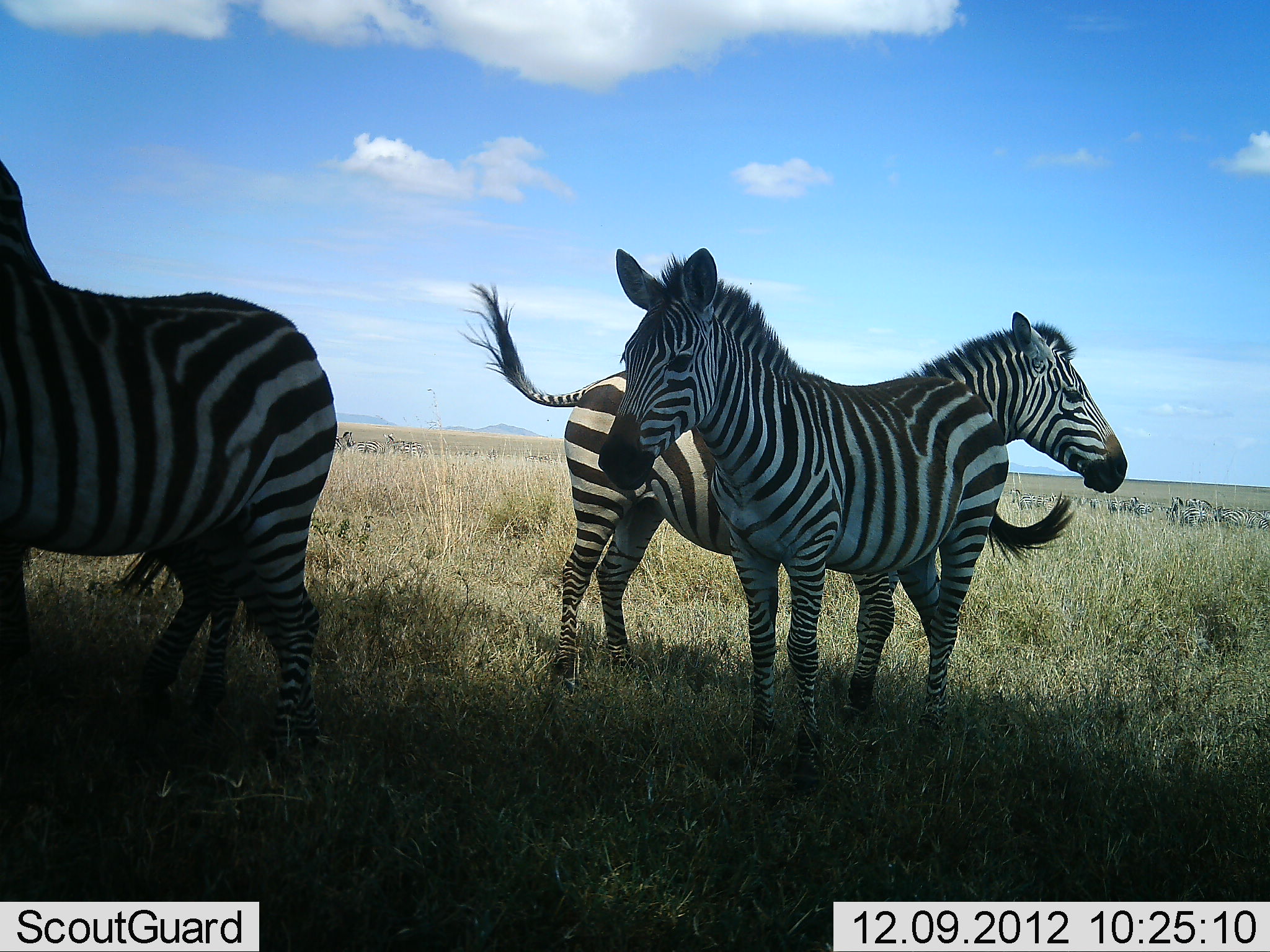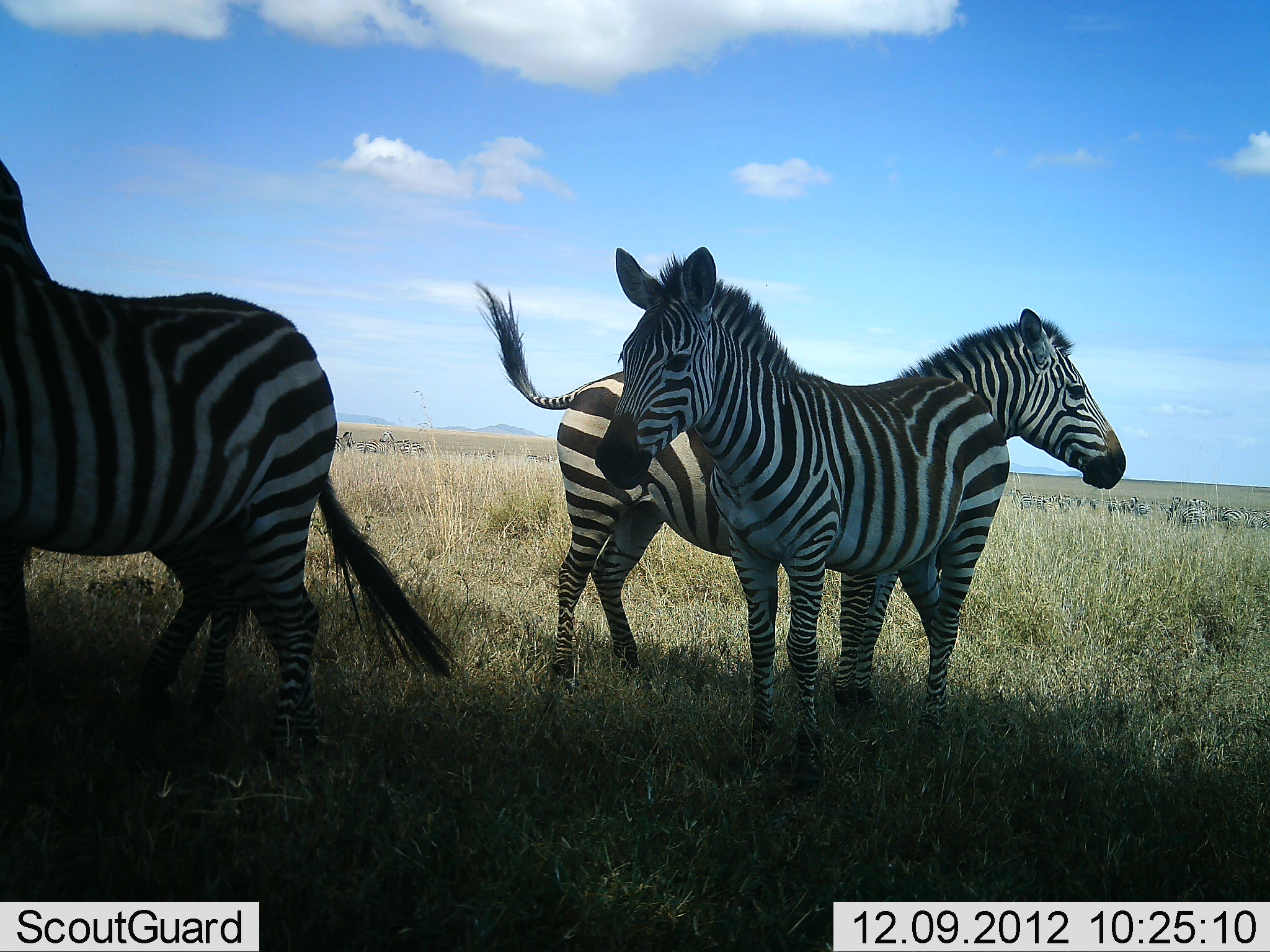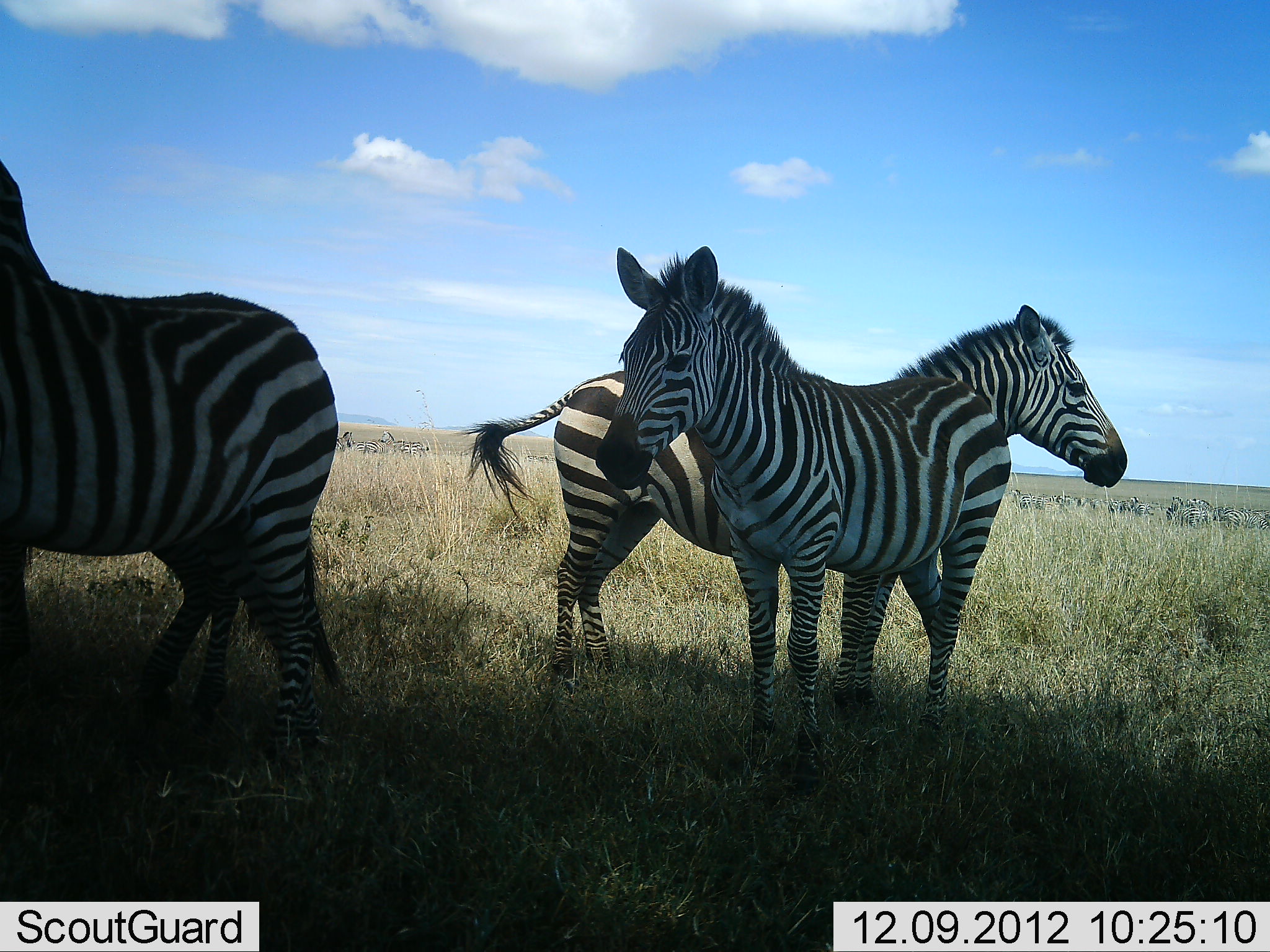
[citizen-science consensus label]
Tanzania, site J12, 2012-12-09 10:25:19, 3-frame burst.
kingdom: Animalia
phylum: Chordata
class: Mammalia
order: Perissodactyla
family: Equidae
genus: Equus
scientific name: Equus quagga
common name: plains zebra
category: zebra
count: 4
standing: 90%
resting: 0%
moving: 20%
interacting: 0%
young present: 0%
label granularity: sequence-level